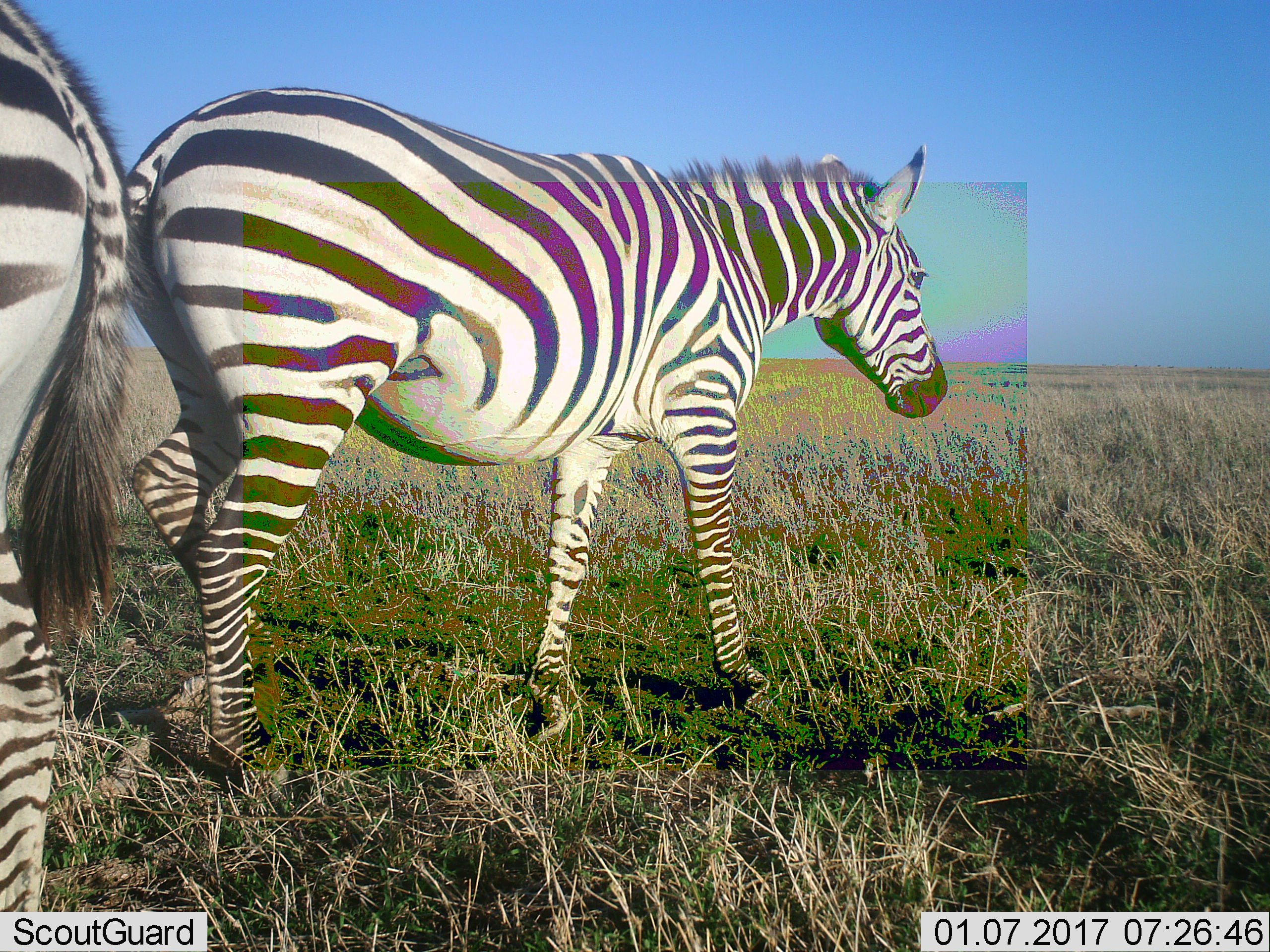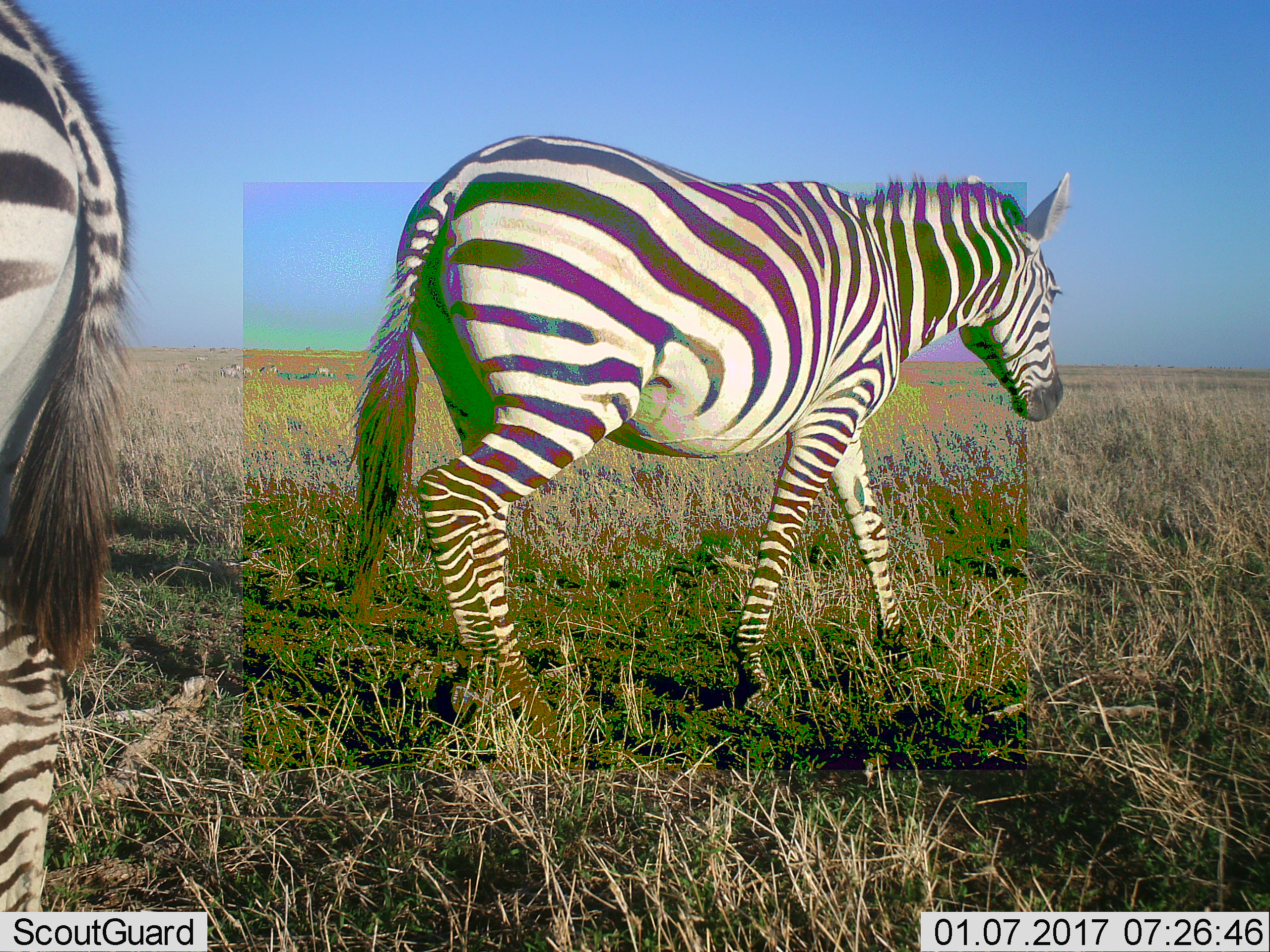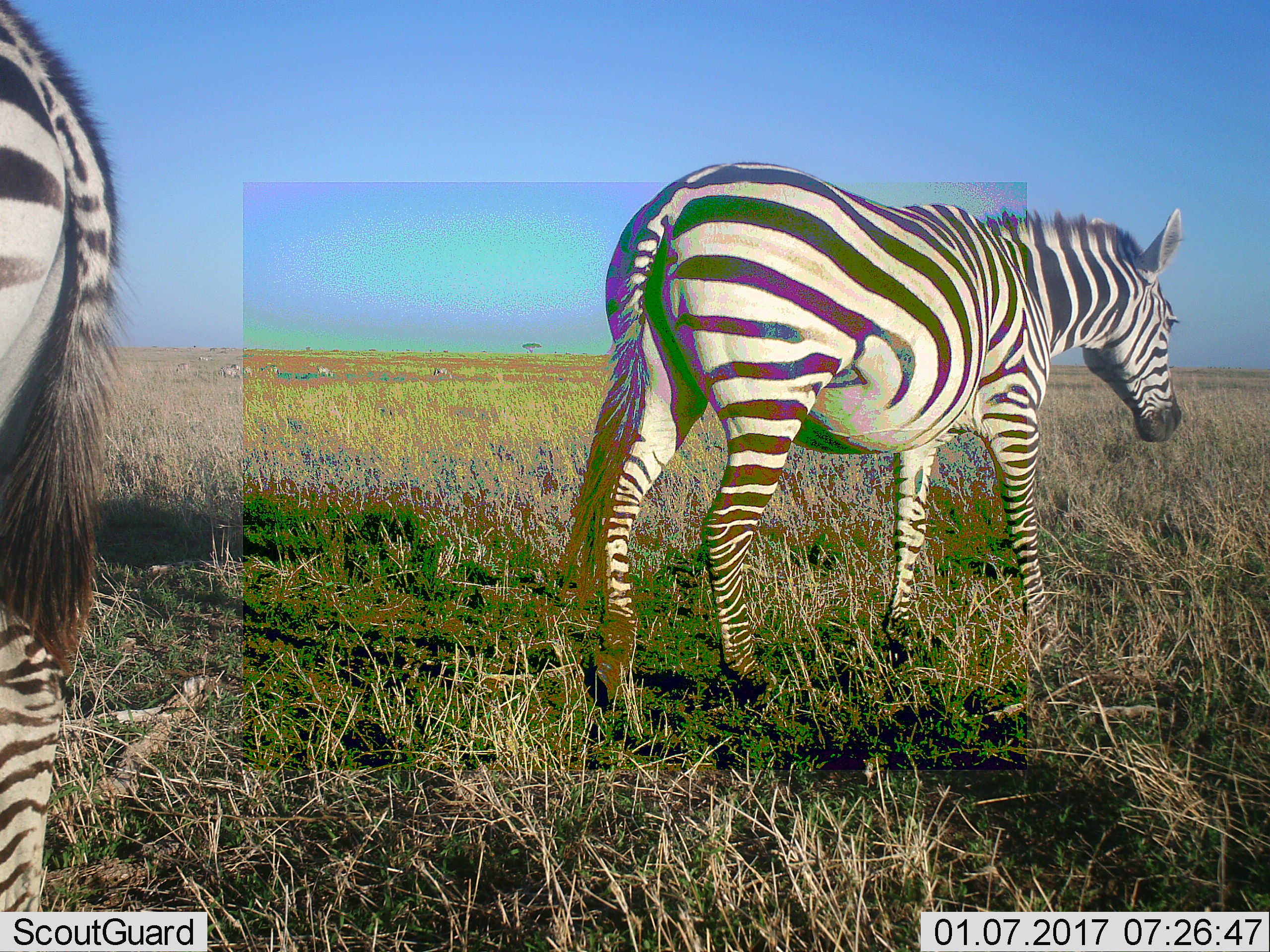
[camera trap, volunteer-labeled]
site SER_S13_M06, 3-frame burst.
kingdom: Animalia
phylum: Chordata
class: Mammalia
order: Perissodactyla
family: Equidae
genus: Equus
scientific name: Equus quagga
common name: plains zebra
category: zebraplains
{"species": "zebraplains (plains zebra) (Equus quagga)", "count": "2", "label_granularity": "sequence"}